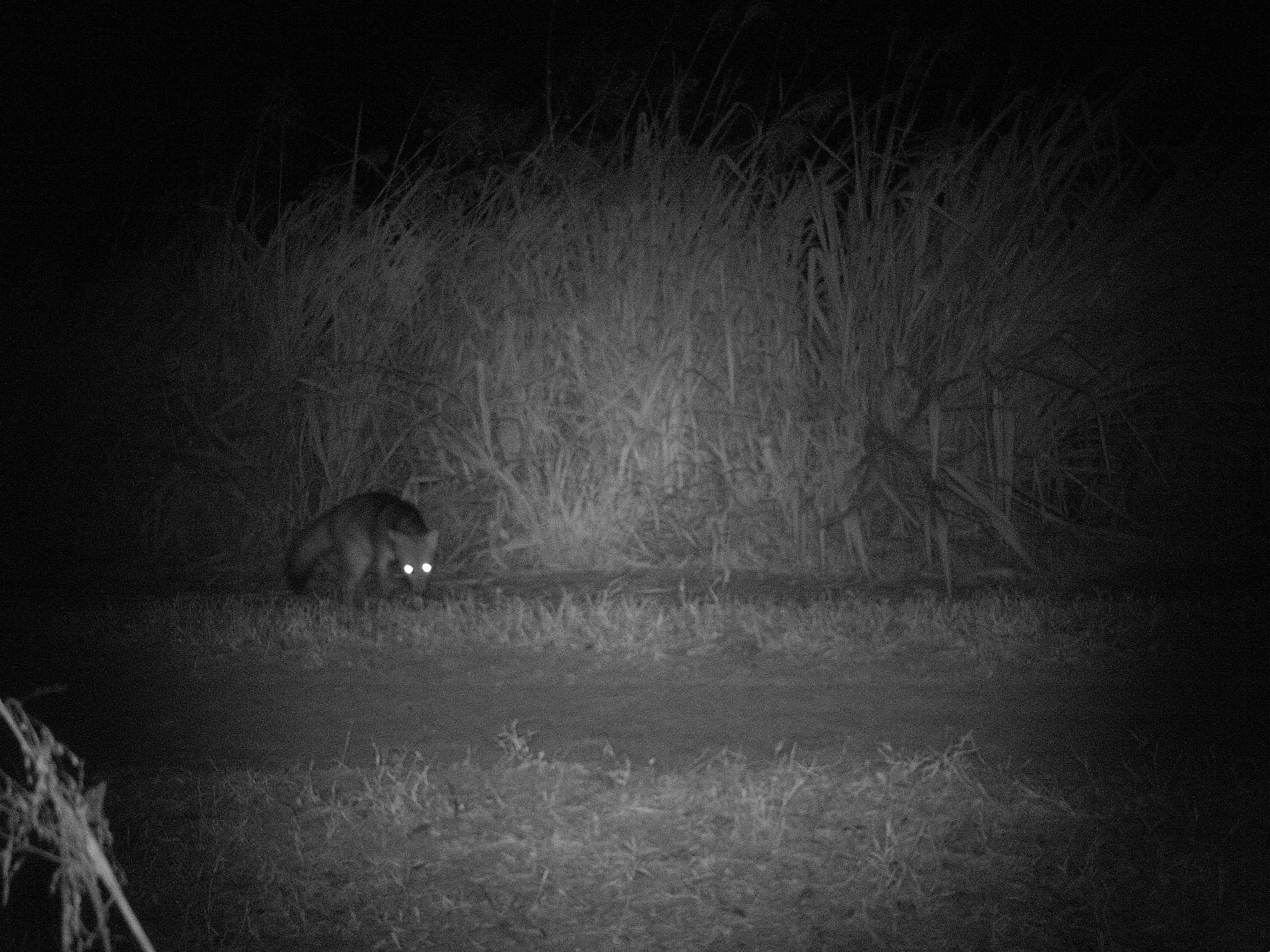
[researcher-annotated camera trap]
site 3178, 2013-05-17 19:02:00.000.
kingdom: Animalia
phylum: Chordata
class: Mammalia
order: Carnivora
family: Canidae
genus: Cerdocyon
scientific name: Cerdocyon thous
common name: crab-eating fox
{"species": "Cerdocyon thous (crab-eating fox)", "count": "1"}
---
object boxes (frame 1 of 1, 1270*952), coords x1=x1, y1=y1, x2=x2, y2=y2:
cerdocyon thous: x1=284, y1=490, x2=439, y2=609